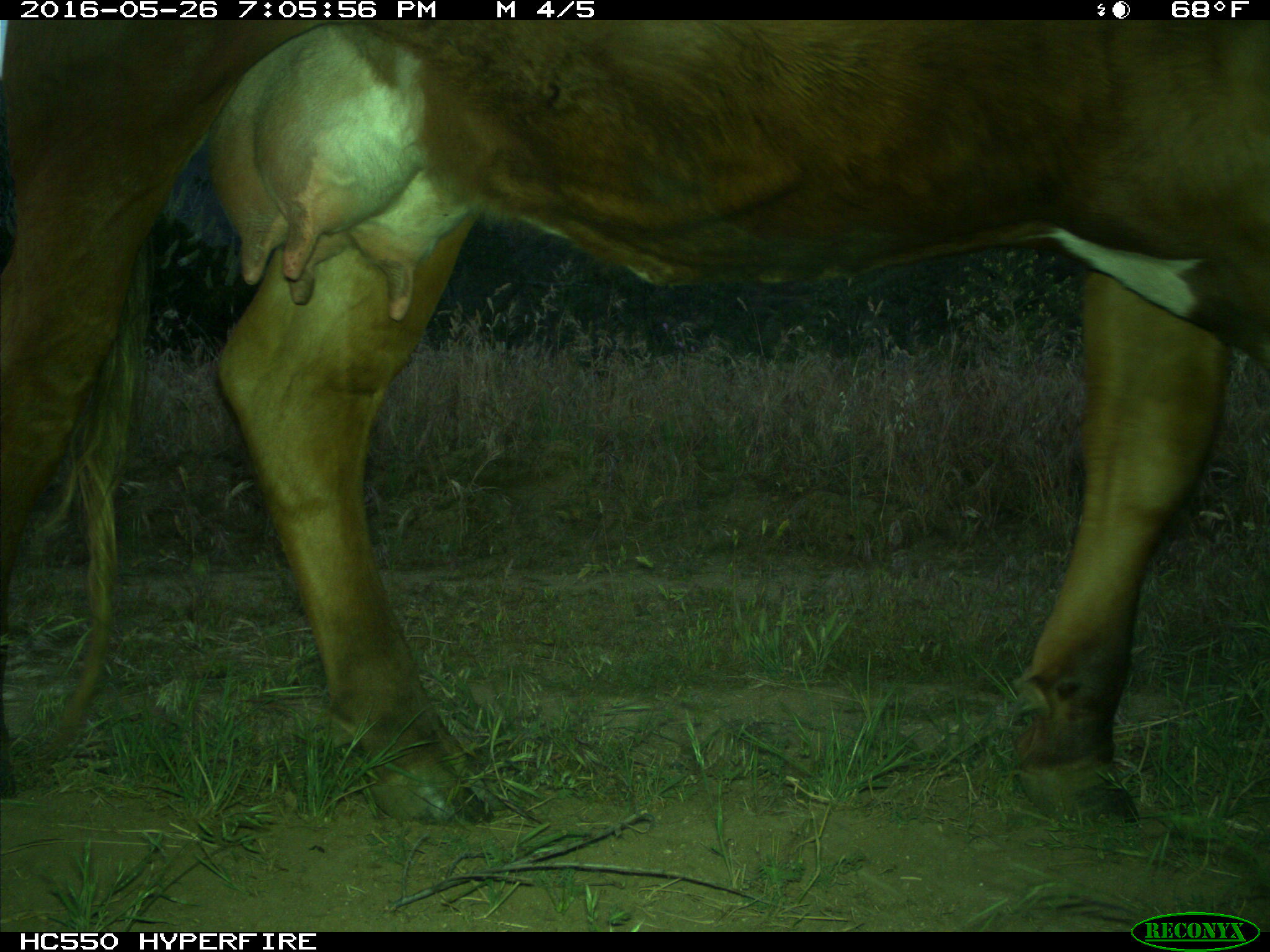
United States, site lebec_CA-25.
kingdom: Animalia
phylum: Chordata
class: Mammalia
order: Artiodactyla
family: Bovidae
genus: Bos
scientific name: Bos taurus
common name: domestic cow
Bos taurus (domestic cow).